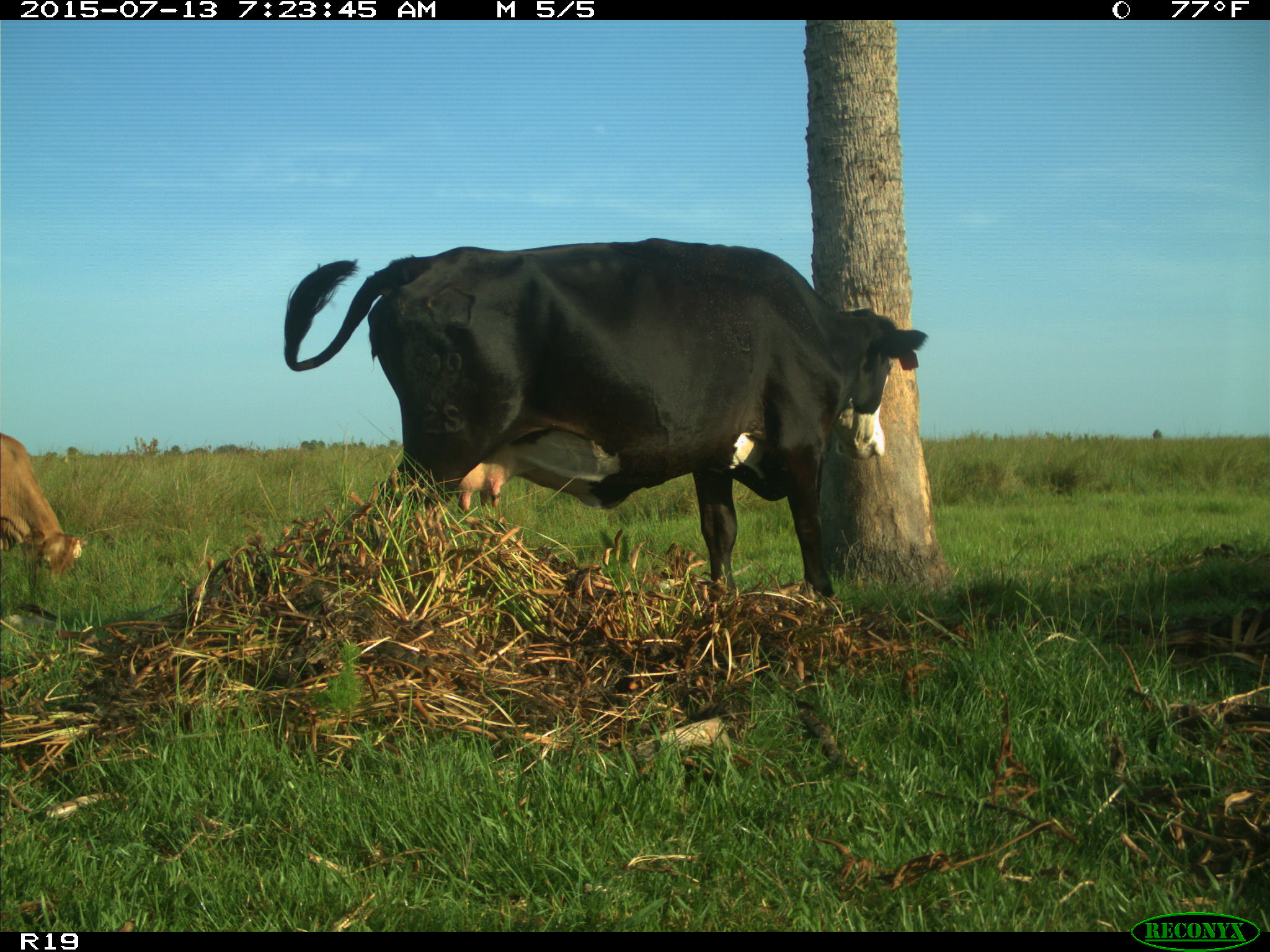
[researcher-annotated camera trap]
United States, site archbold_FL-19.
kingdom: Animalia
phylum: Chordata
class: Mammalia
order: Artiodactyla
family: Bovidae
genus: Bos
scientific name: Bos taurus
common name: domestic cow